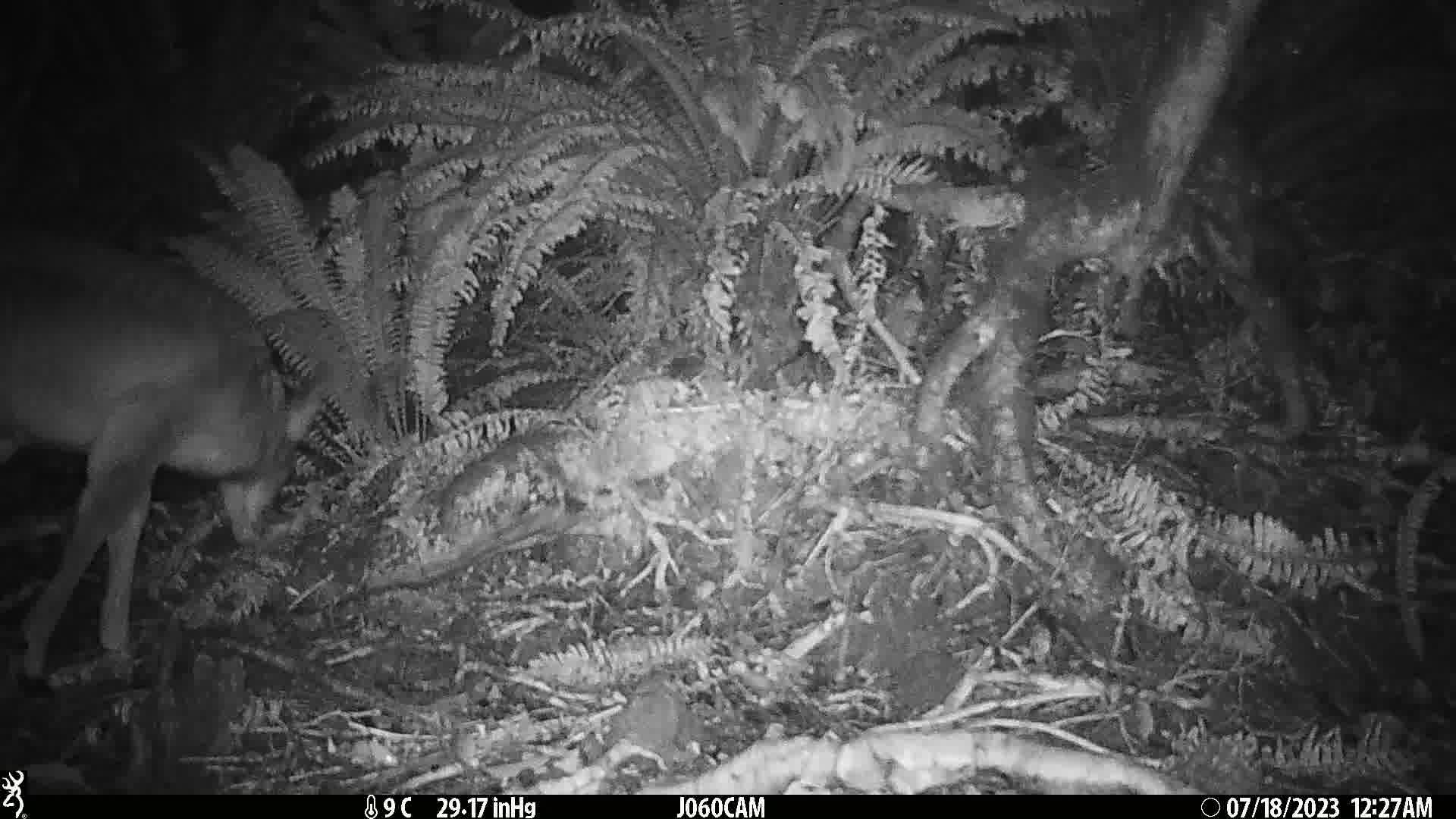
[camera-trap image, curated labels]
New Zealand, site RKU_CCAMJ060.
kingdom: Animalia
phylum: Chordata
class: Mammalia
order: Artiodactyla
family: Cervidae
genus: Odocoileus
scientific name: Odocoileus virginianus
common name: white-tailed deer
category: white tailed deer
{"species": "white tailed deer (white-tailed deer) (Odocoileus virginianus)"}